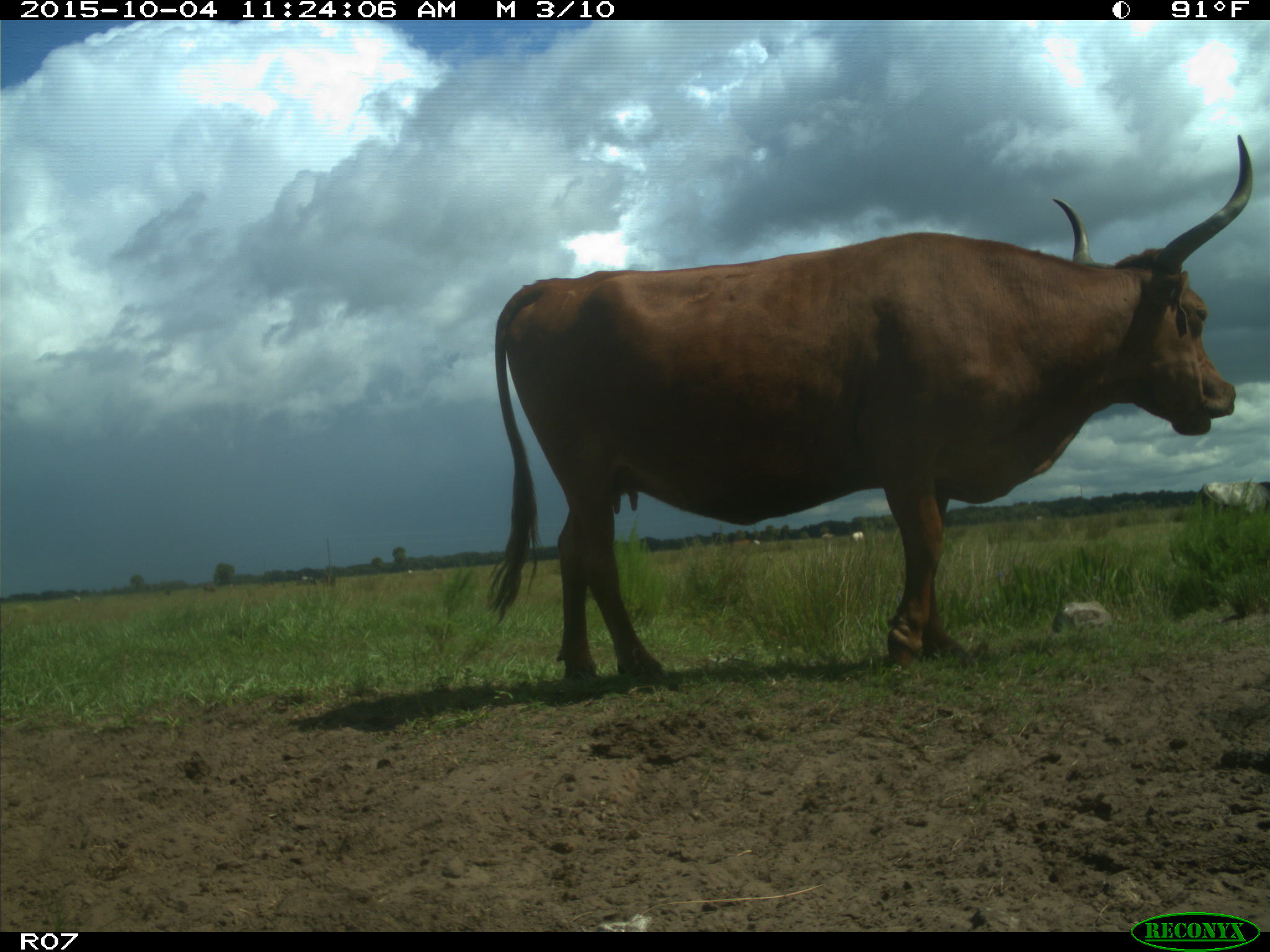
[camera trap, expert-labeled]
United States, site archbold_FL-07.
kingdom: Animalia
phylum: Chordata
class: Mammalia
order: Artiodactyla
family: Bovidae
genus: Bos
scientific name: Bos taurus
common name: domestic cow